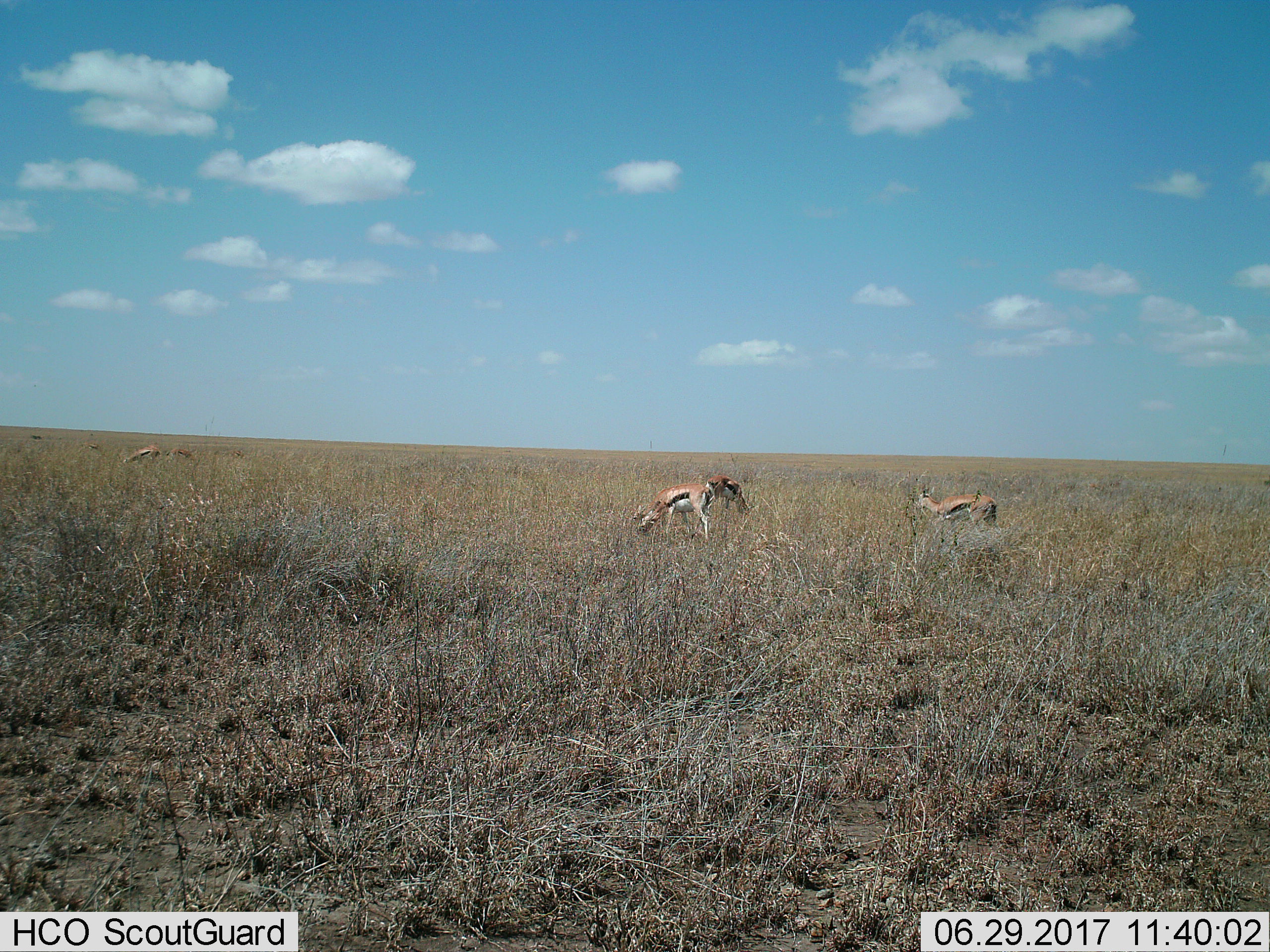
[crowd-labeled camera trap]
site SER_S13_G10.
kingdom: Animalia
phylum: Chordata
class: Mammalia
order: Artiodactyla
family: Bovidae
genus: Eudorcas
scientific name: Eudorcas thomsonii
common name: thomson's gazelle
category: gazellethomsons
Gazellethomsons (thomson's gazelle) (Eudorcas thomsonii), count 6. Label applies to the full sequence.